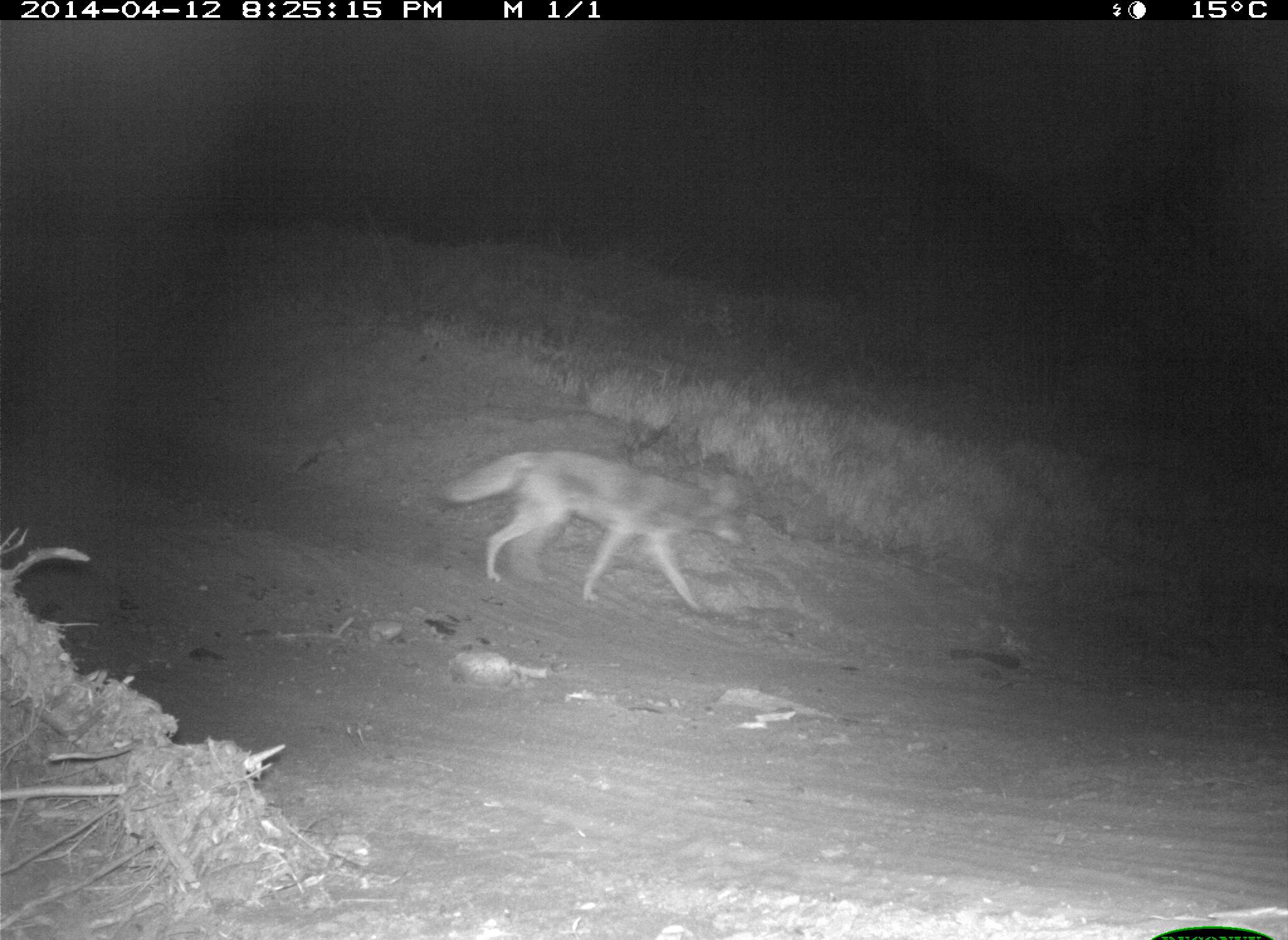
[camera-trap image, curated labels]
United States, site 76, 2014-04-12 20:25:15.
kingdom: Animalia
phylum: Chordata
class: Mammalia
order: Carnivora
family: Canidae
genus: Canis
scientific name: Canis latrans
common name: coyote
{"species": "coyote (Canis latrans)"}